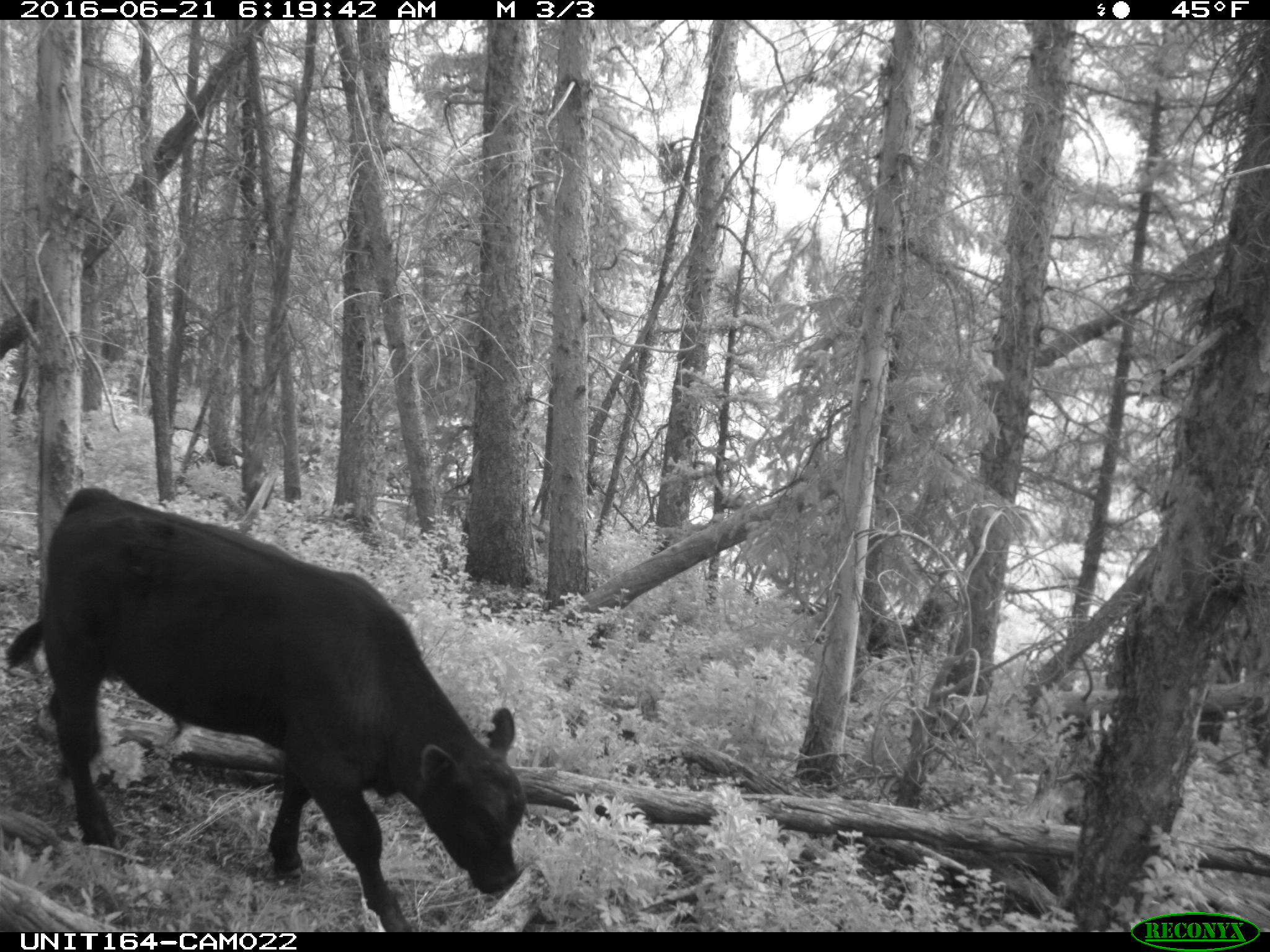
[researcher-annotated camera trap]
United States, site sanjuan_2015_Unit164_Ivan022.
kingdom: Animalia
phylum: Chordata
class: Mammalia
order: Artiodactyla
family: Bovidae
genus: Bos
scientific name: Bos taurus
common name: domestic cow